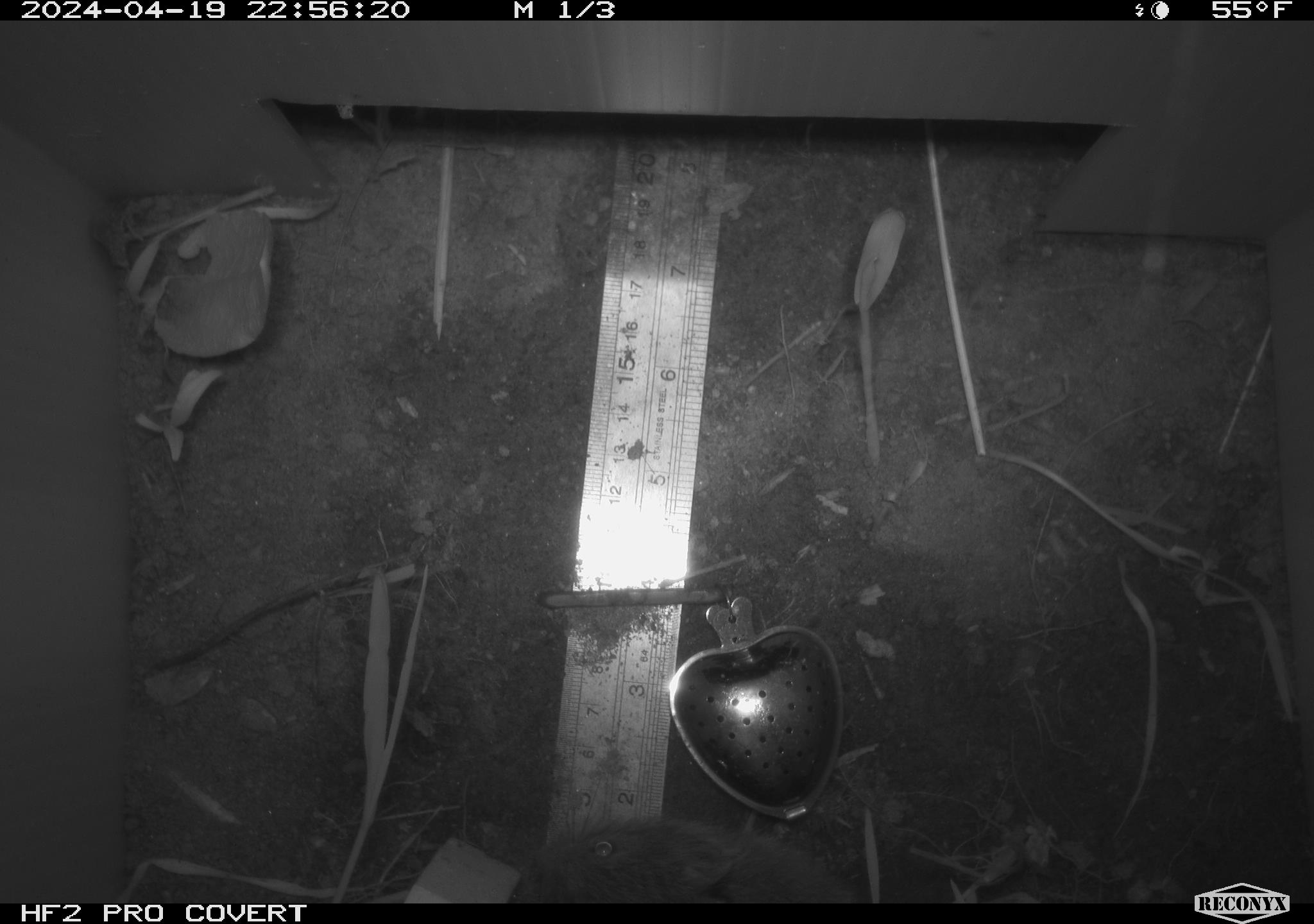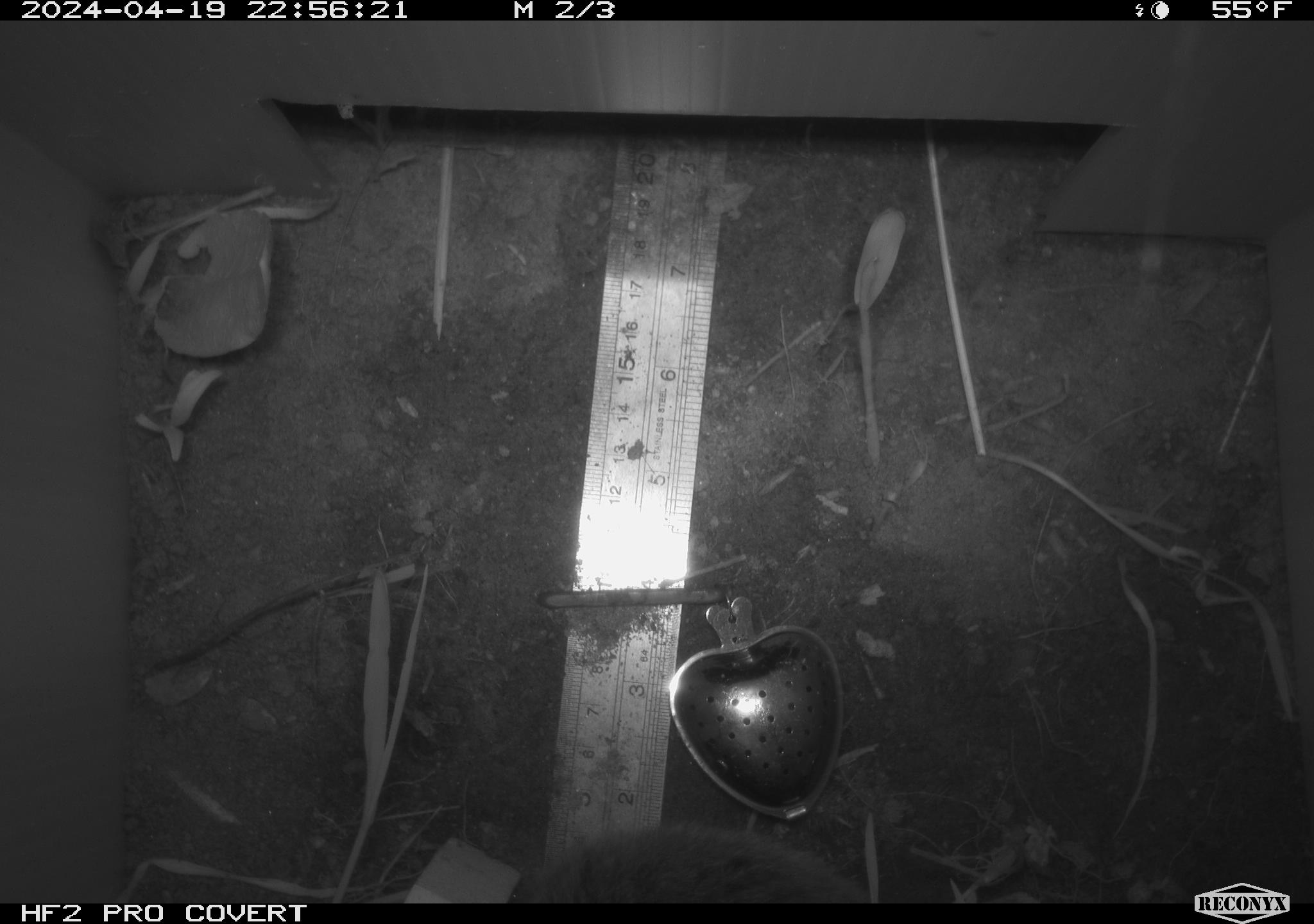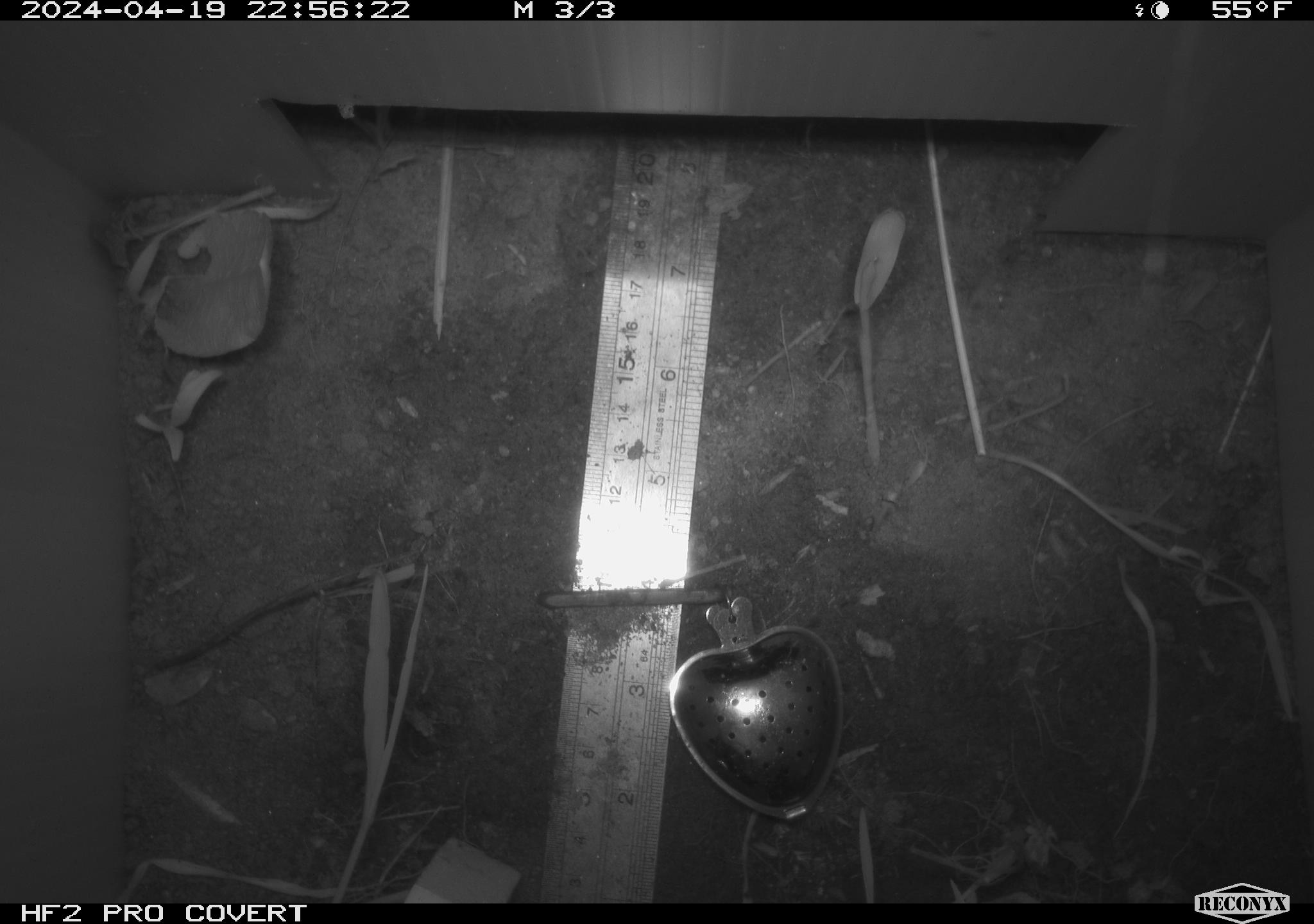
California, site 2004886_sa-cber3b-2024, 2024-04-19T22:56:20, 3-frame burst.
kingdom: Animalia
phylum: Chordata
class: Mammalia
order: Rodentia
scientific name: Rodentia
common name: mouse species